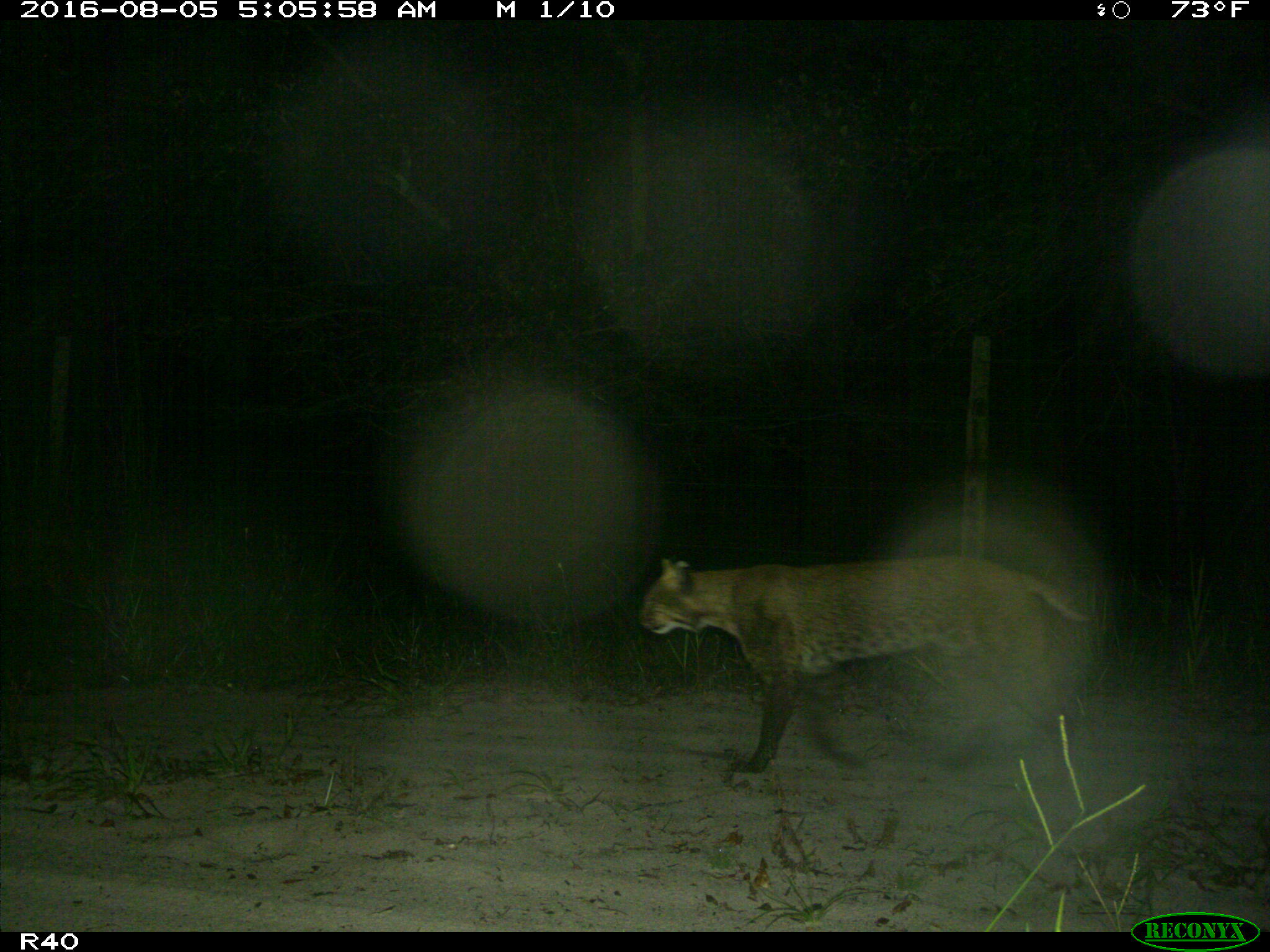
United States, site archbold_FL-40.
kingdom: Animalia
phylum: Chordata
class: Mammalia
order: Carnivora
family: Felidae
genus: Lynx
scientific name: Lynx rufus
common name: bobcat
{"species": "Lynx rufus (bobcat)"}